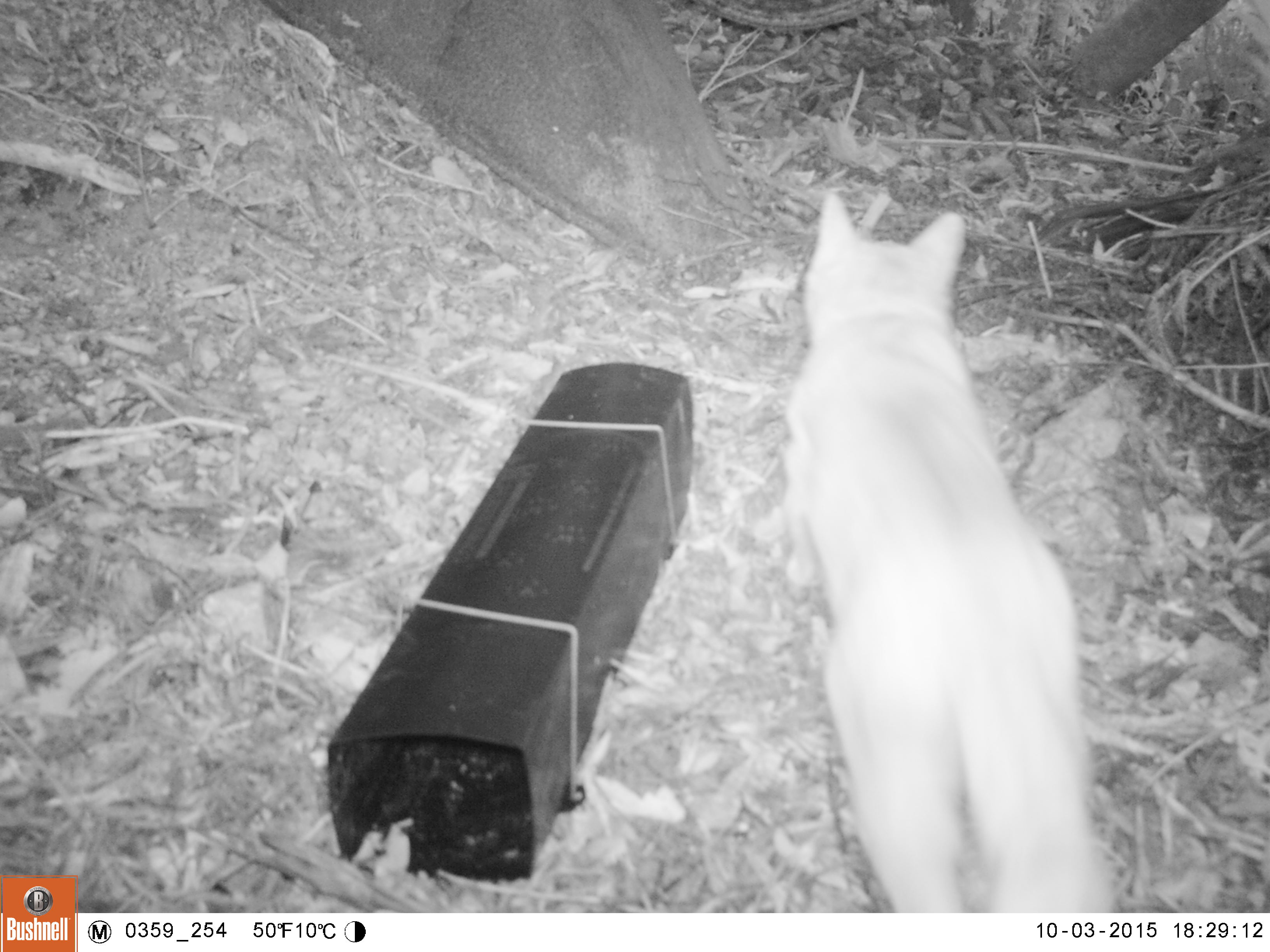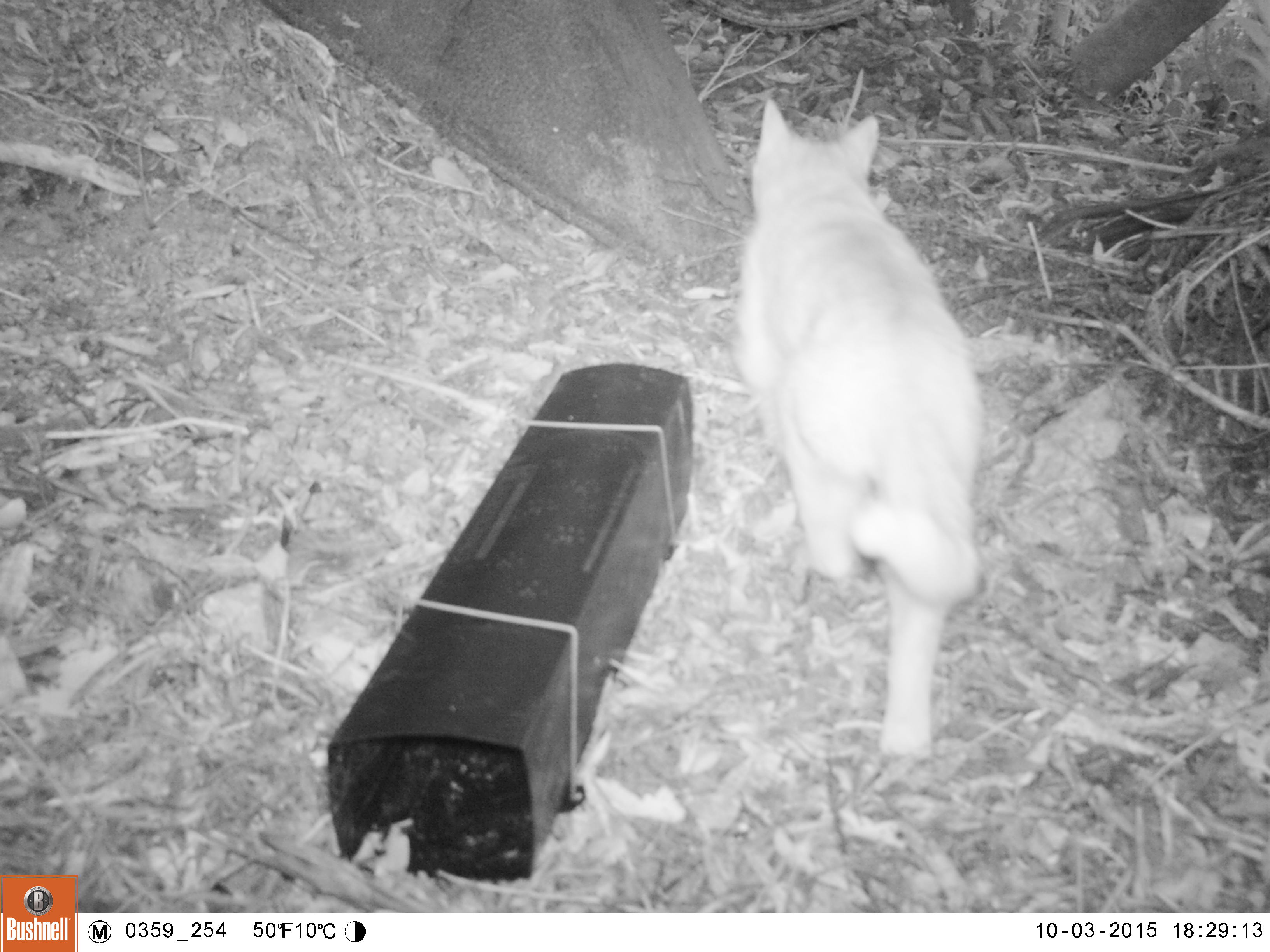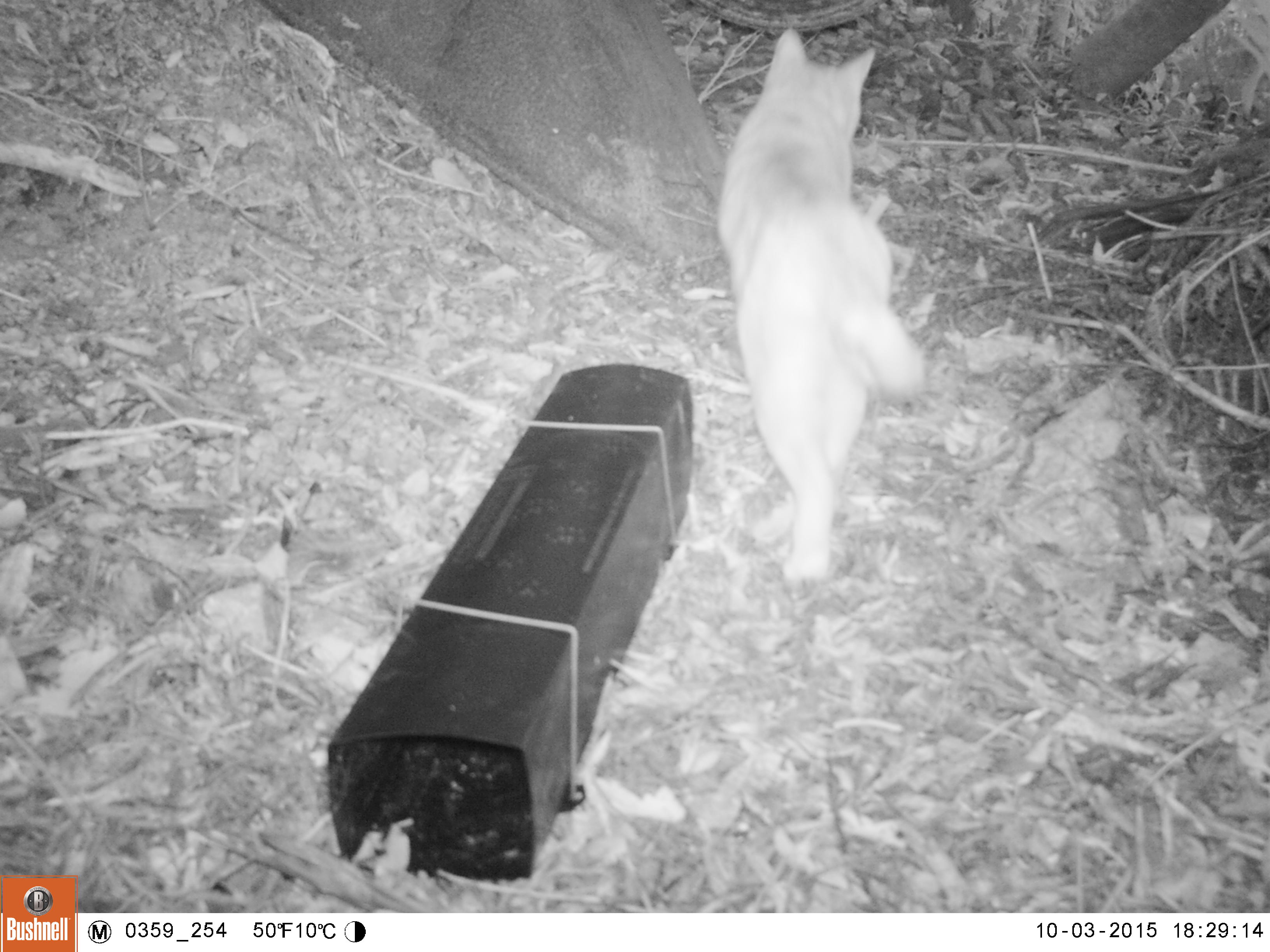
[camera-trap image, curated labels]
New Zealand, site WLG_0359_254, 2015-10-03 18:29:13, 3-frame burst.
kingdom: Animalia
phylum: Chordata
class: Mammalia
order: Carnivora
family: Felidae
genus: Felis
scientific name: Felis catus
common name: domestic cat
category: cat